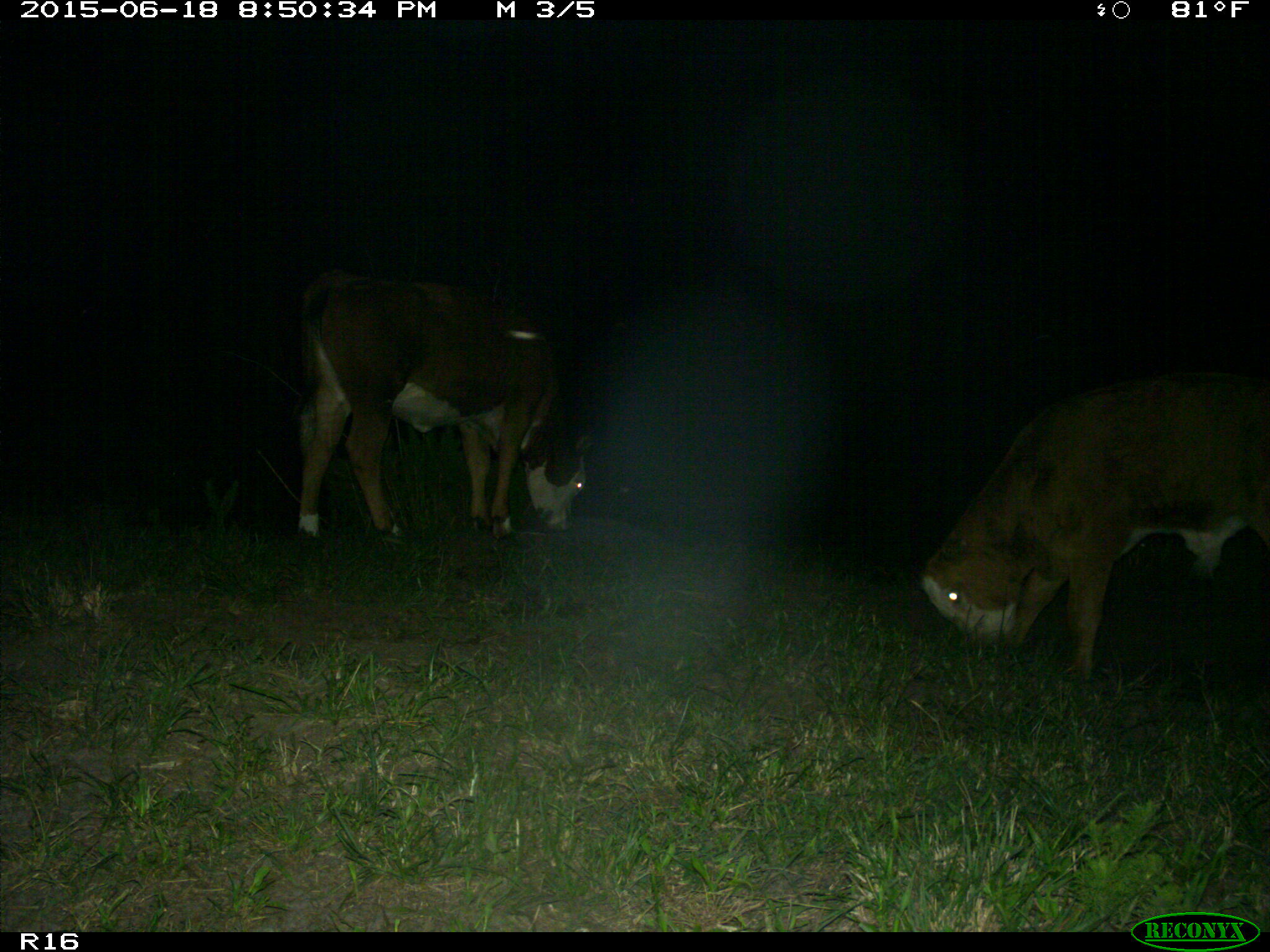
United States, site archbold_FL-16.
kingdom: Animalia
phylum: Chordata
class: Mammalia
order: Artiodactyla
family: Bovidae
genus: Bos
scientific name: Bos taurus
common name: domestic cow